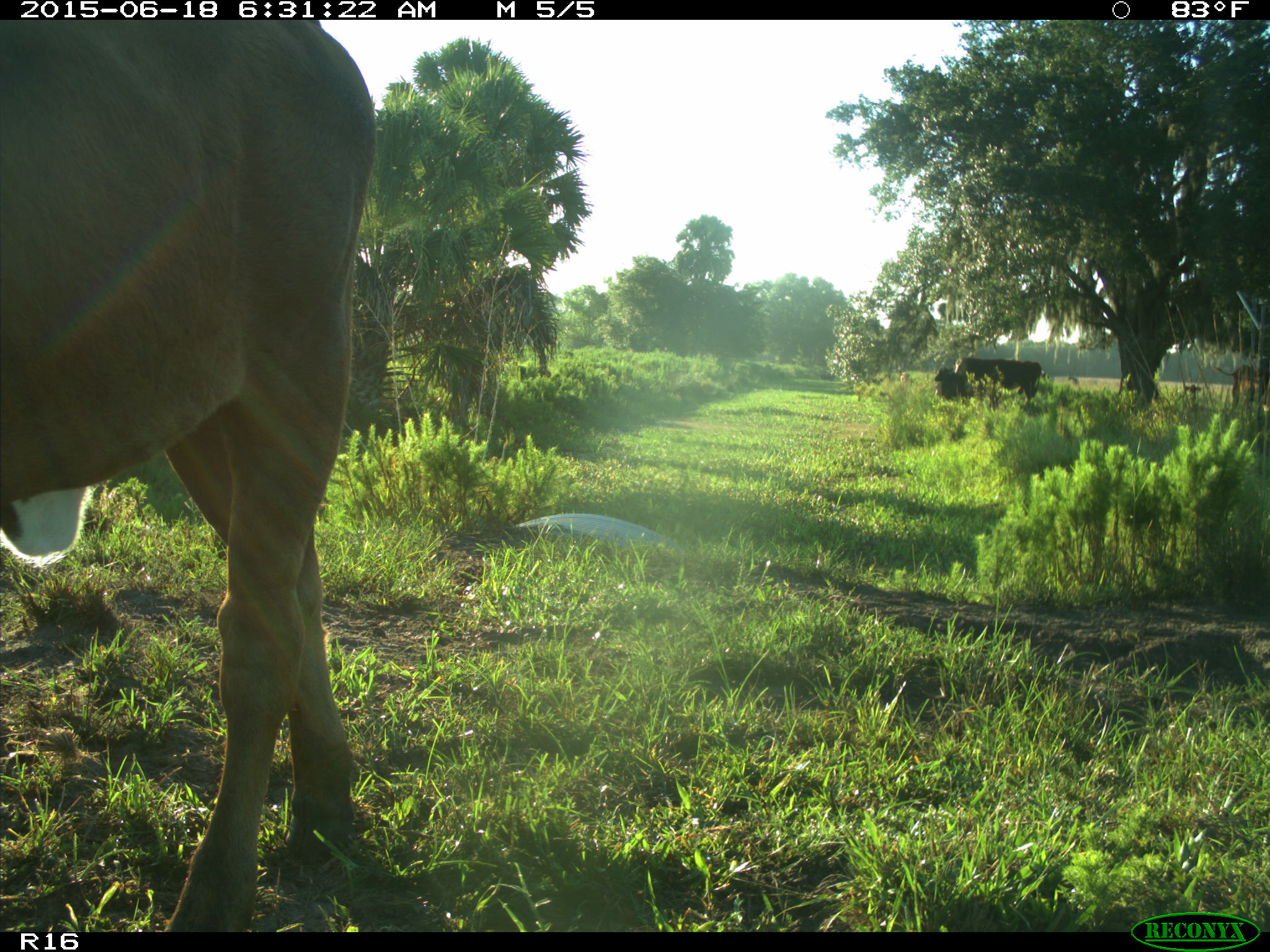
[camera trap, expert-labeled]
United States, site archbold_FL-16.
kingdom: Animalia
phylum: Chordata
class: Mammalia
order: Artiodactyla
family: Bovidae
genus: Bos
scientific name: Bos taurus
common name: domestic cow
Bos taurus (domestic cow).